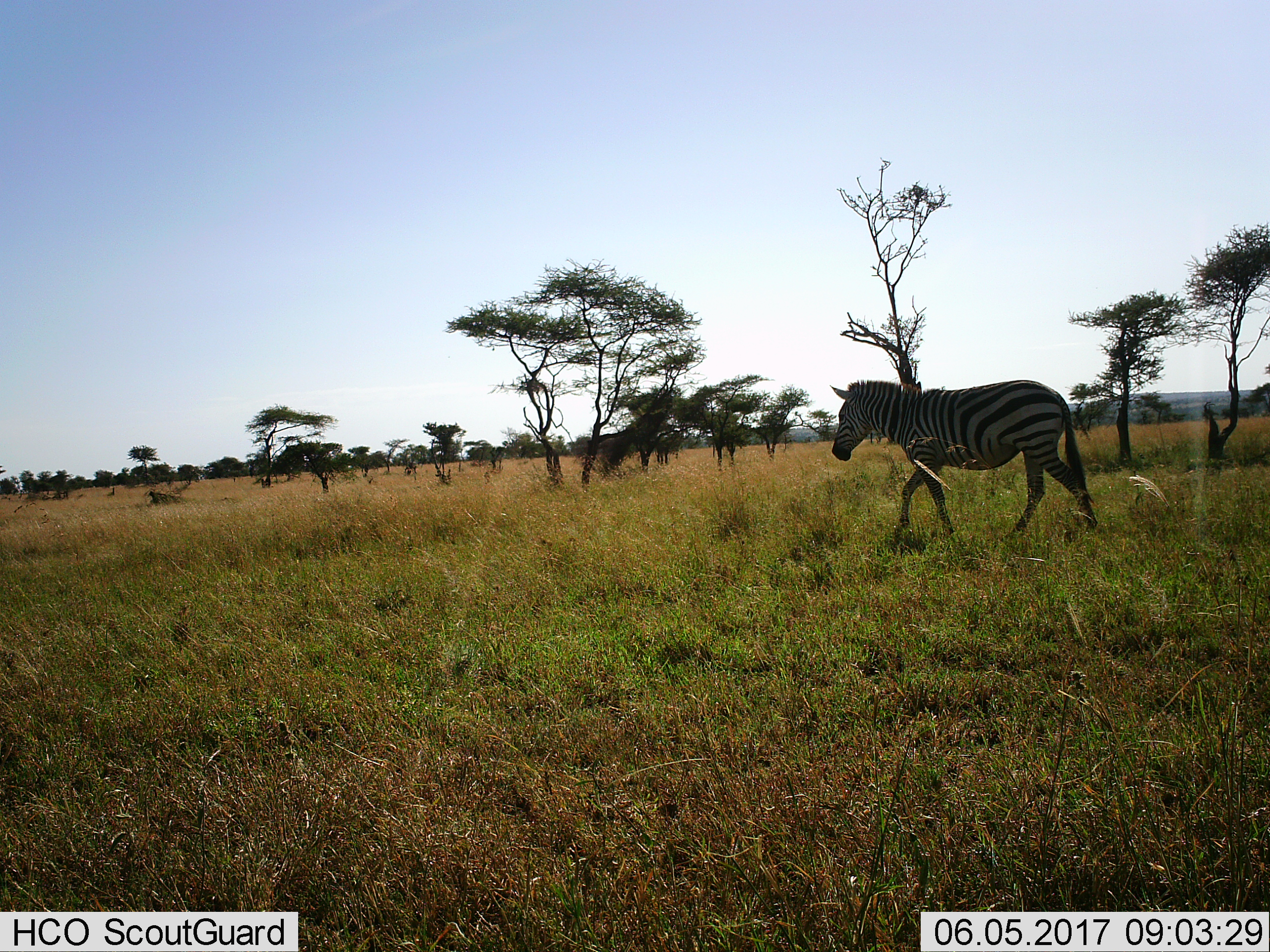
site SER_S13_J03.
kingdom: Animalia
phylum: Chordata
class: Mammalia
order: Perissodactyla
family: Equidae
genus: Equus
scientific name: Equus quagga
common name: plains zebra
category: zebraplains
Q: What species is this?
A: Zebraplains (plains zebra) (Equus quagga).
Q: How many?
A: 1.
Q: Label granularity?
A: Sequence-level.